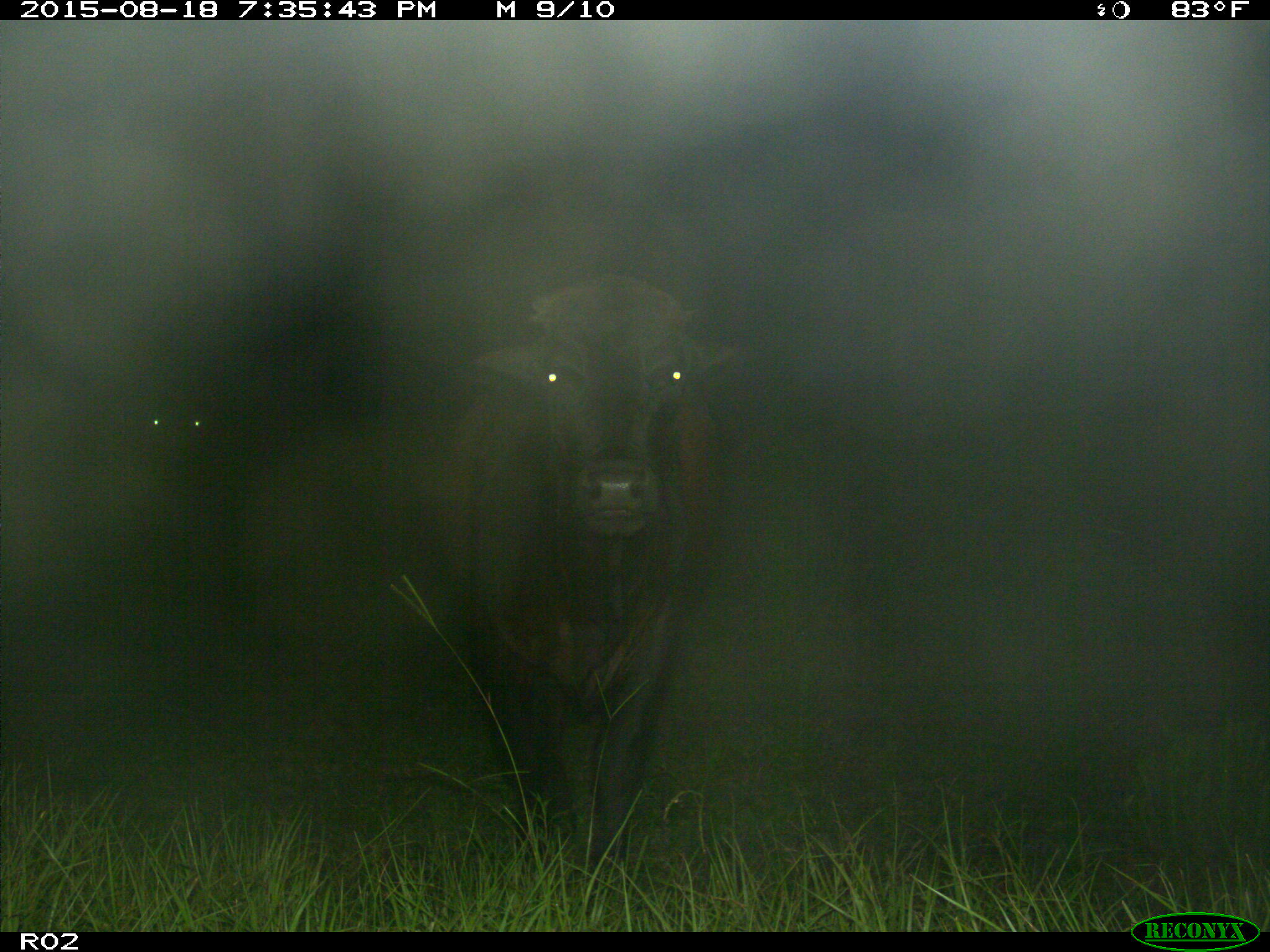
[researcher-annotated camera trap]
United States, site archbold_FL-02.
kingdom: Animalia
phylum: Chordata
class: Mammalia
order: Artiodactyla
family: Bovidae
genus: Bos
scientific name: Bos taurus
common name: domestic cow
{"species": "Bos taurus (domestic cow)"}